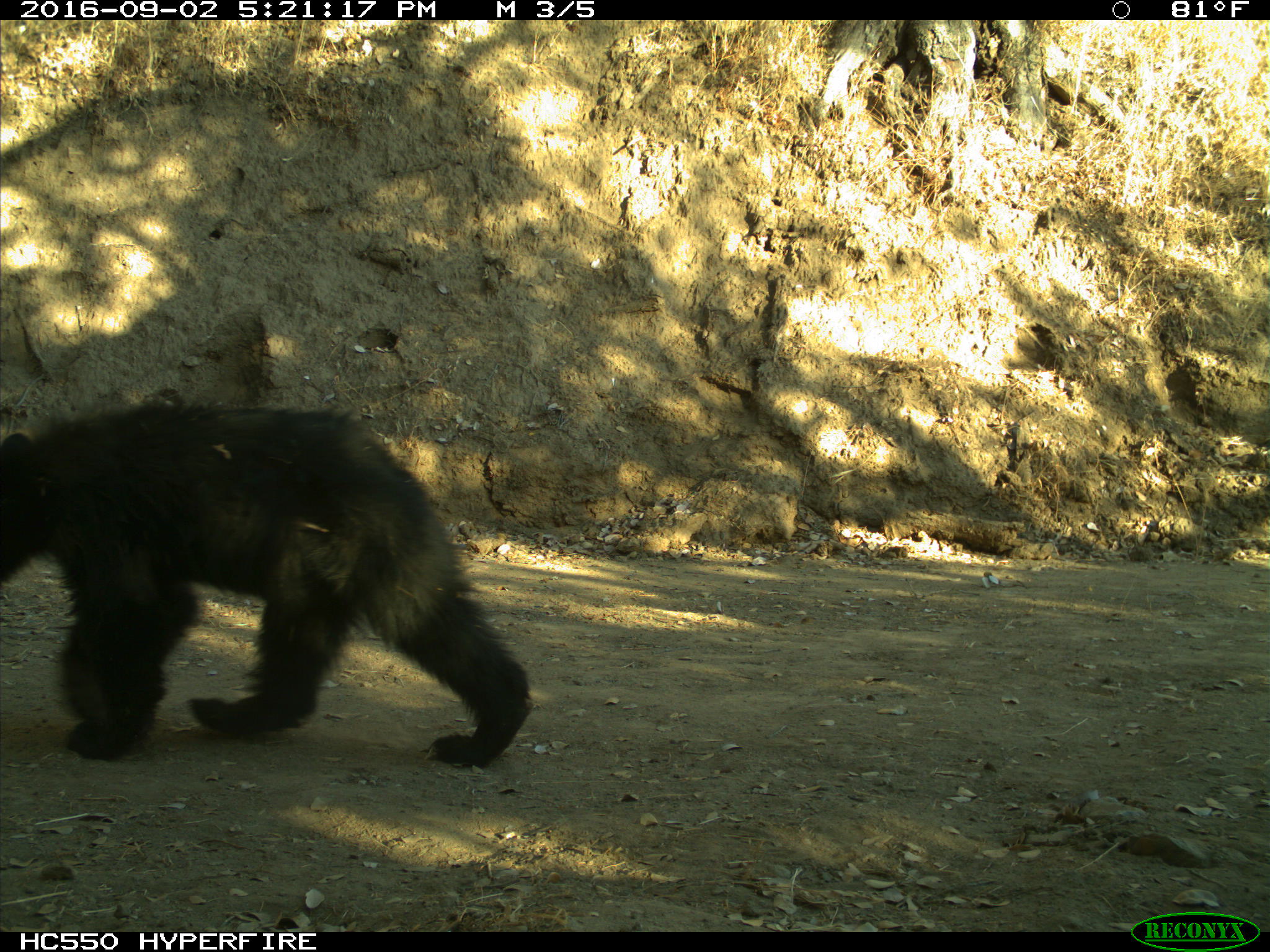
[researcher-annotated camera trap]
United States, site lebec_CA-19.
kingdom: Animalia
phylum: Chordata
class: Mammalia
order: Carnivora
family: Ursidae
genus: Ursus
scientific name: Ursus americanus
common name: american black bear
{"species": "Ursus americanus (american black bear)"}